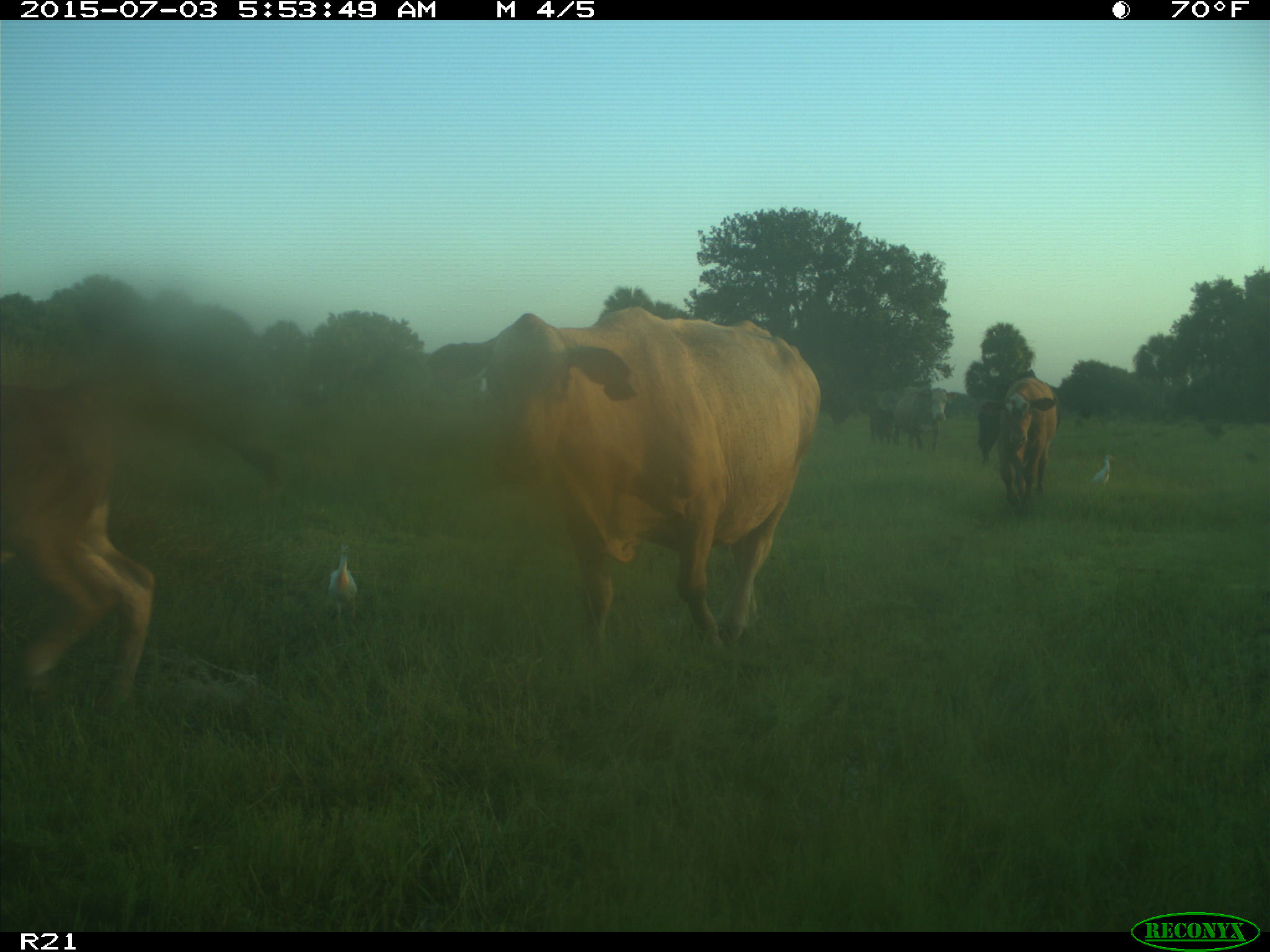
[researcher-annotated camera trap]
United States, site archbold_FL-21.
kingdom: Animalia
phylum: Chordata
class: Mammalia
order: Artiodactyla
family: Bovidae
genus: Bos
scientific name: Bos taurus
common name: domestic cow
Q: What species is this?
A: Bos taurus (domestic cow).